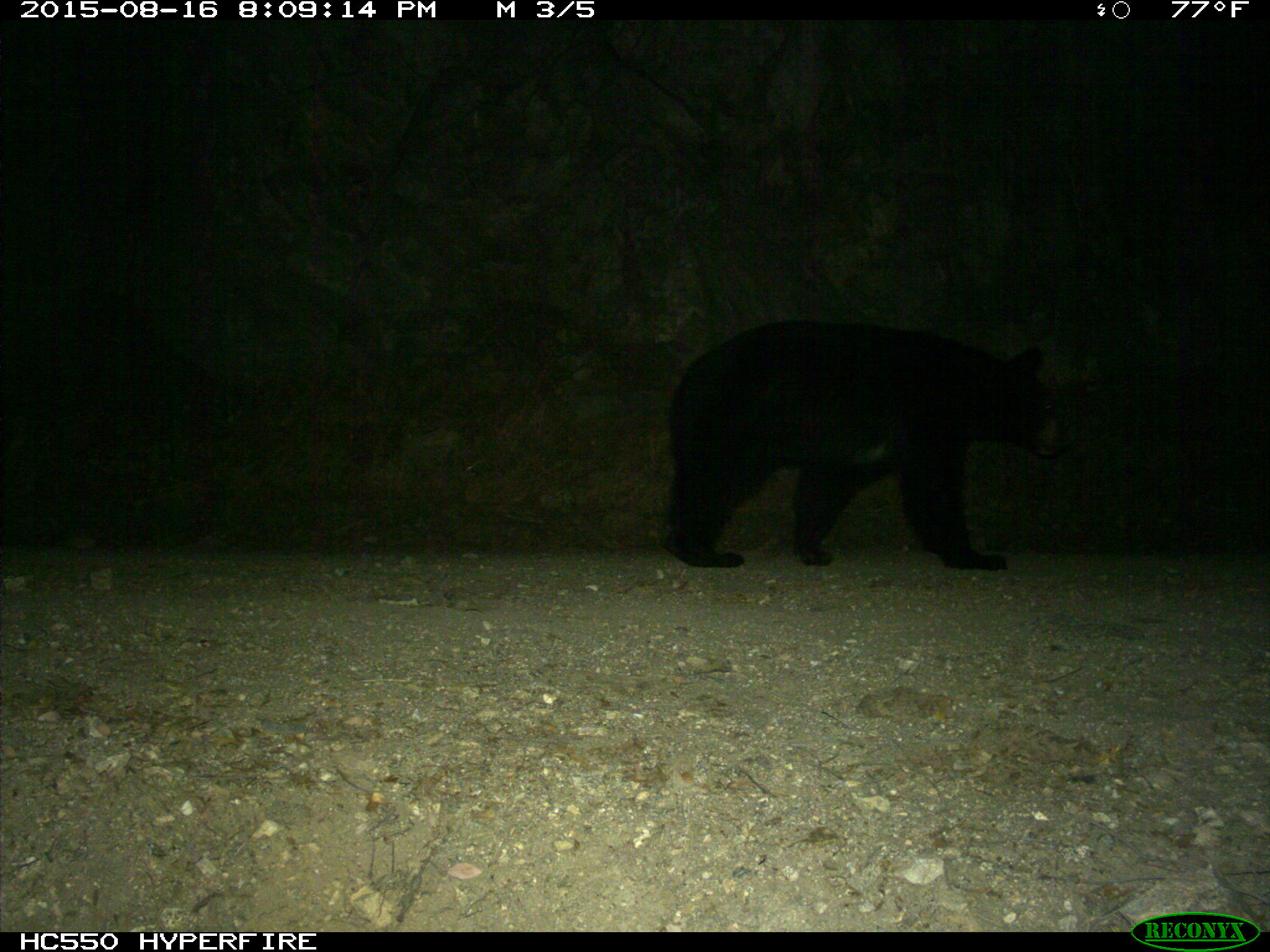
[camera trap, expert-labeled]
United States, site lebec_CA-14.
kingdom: Animalia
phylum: Chordata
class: Mammalia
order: Carnivora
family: Ursidae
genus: Ursus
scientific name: Ursus americanus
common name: american black bear